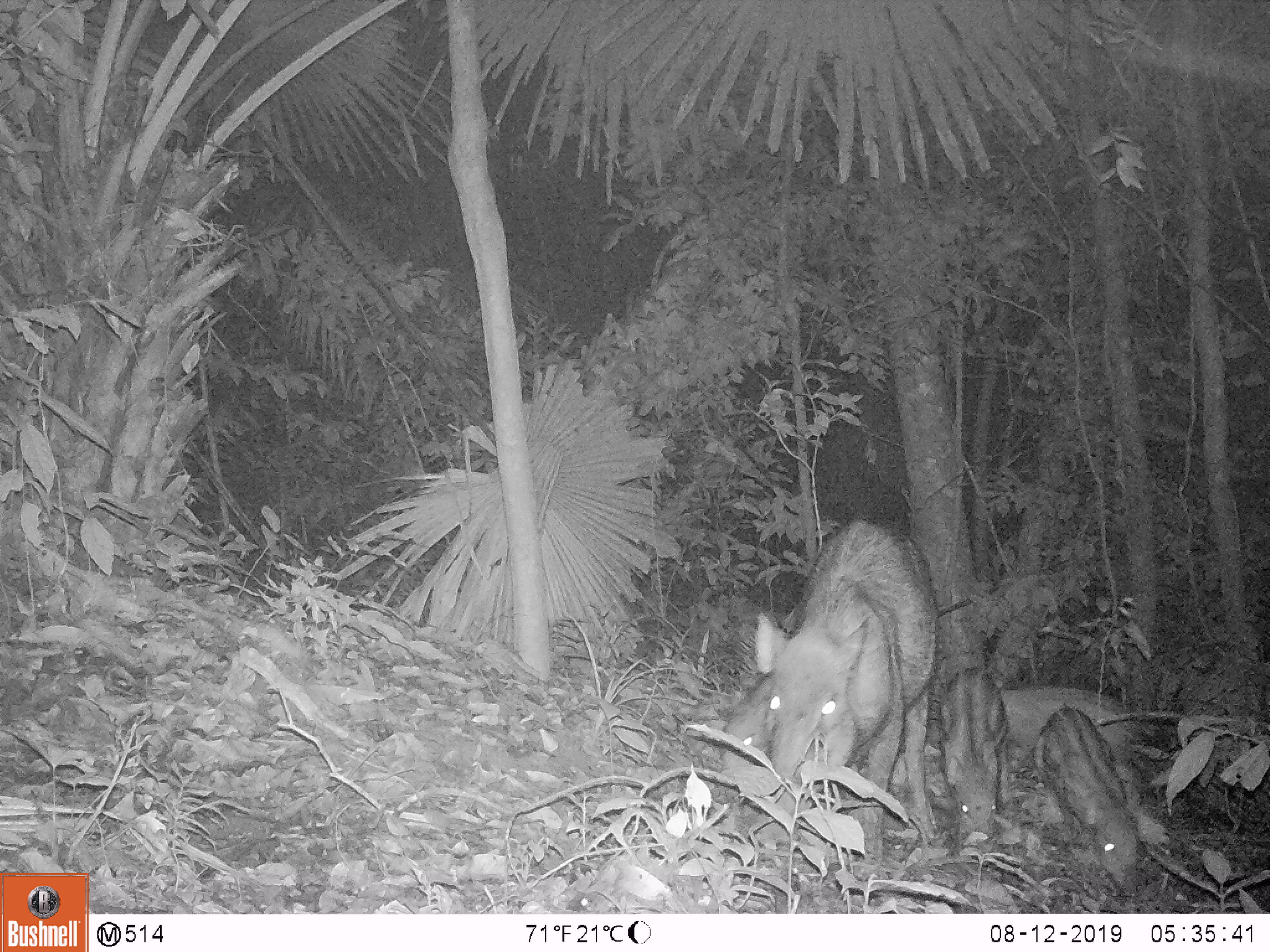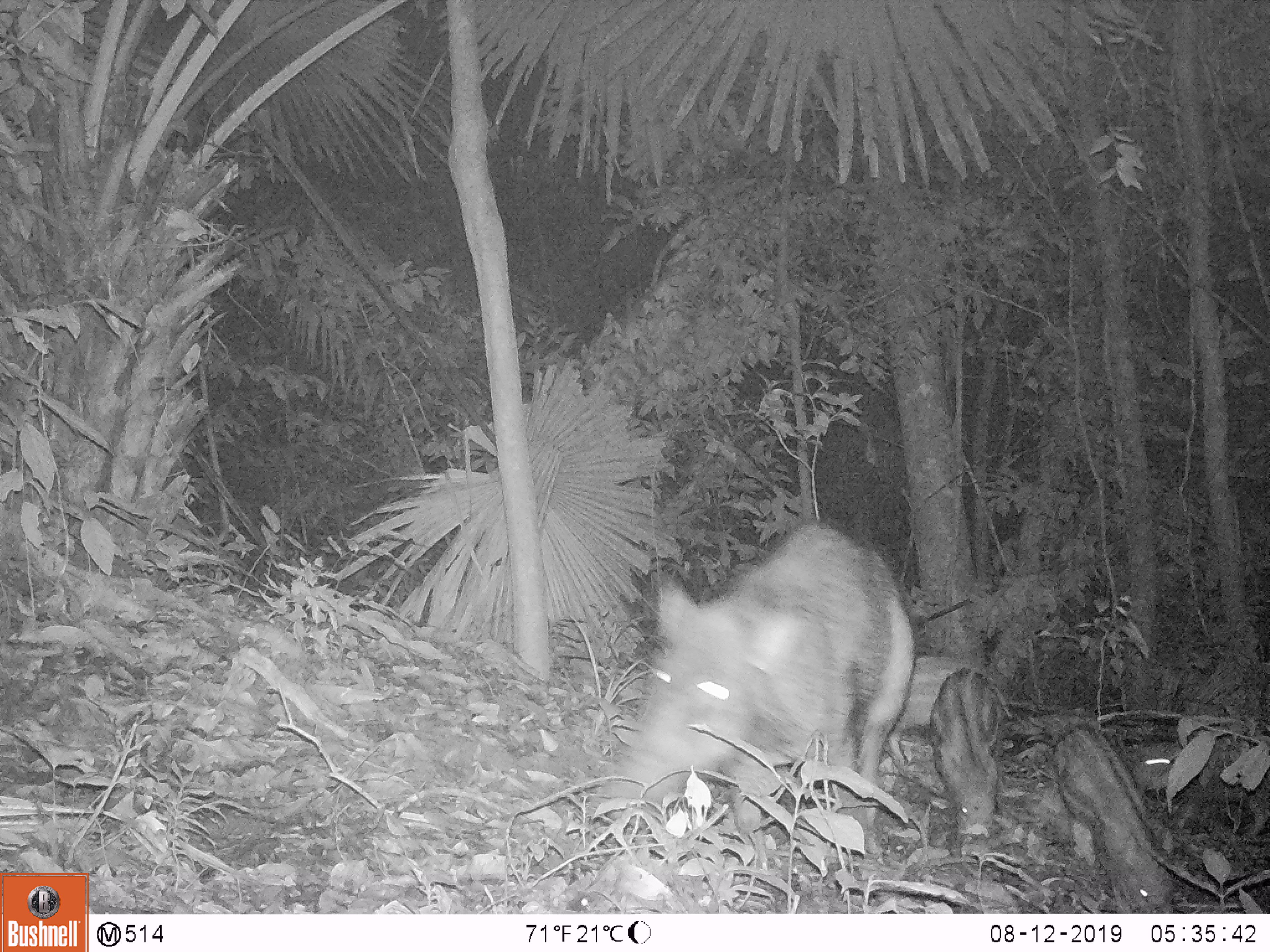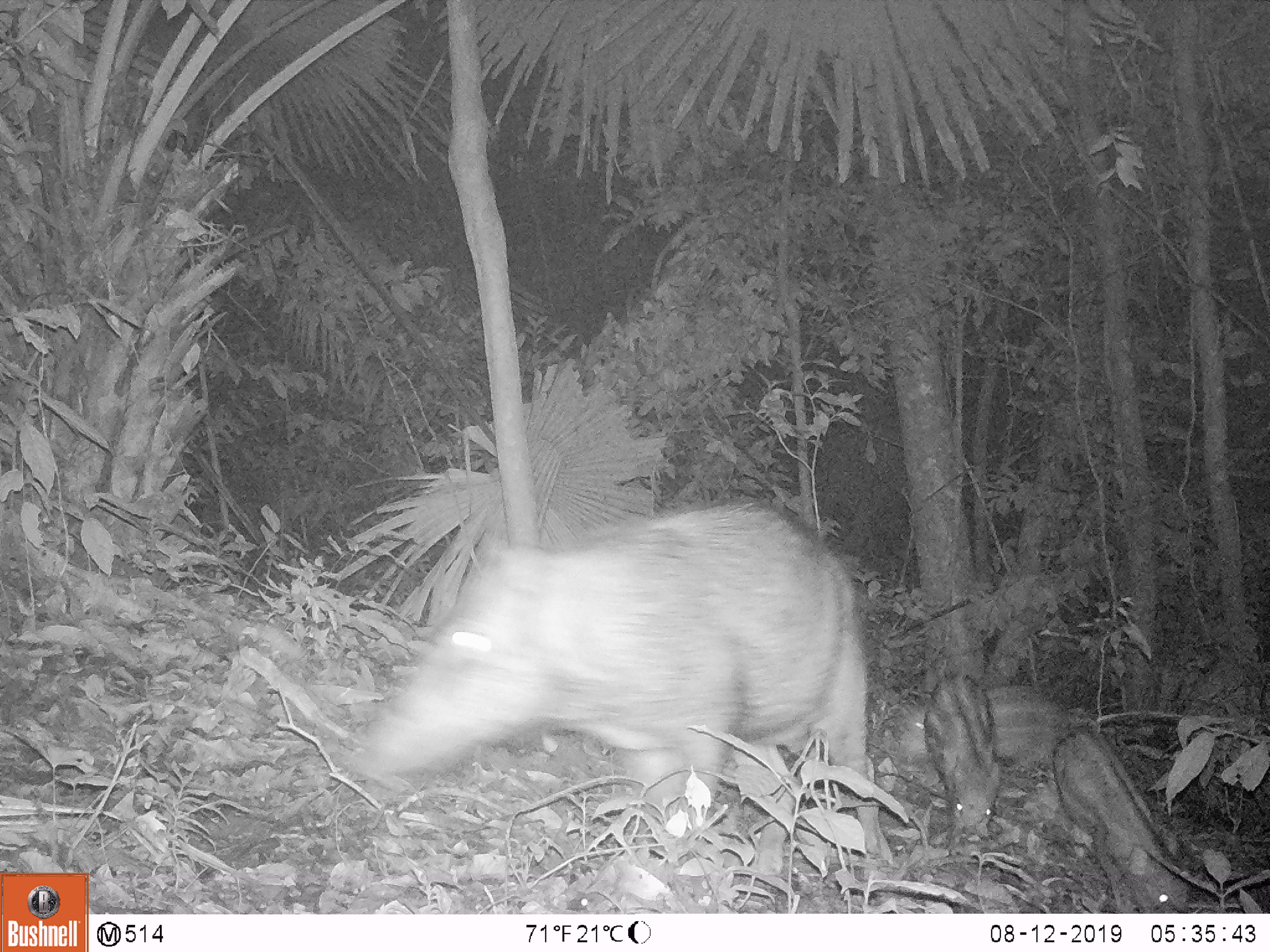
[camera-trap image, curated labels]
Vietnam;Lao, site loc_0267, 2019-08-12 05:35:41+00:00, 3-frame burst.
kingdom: Animalia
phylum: Chordata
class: Mammalia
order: Artiodactyla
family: Suidae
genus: Sus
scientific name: Sus scrofa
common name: eurasian wild pig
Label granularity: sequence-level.